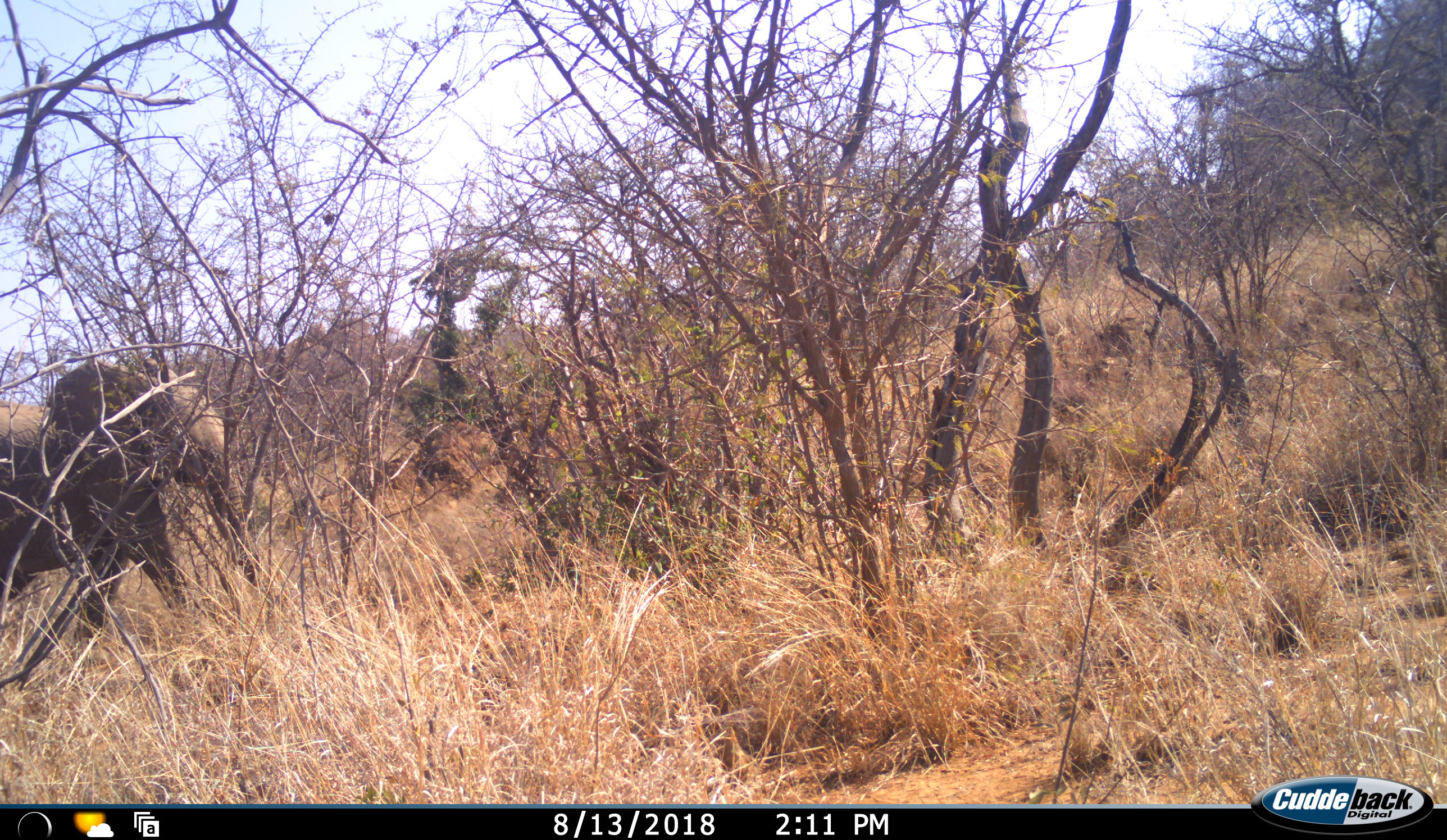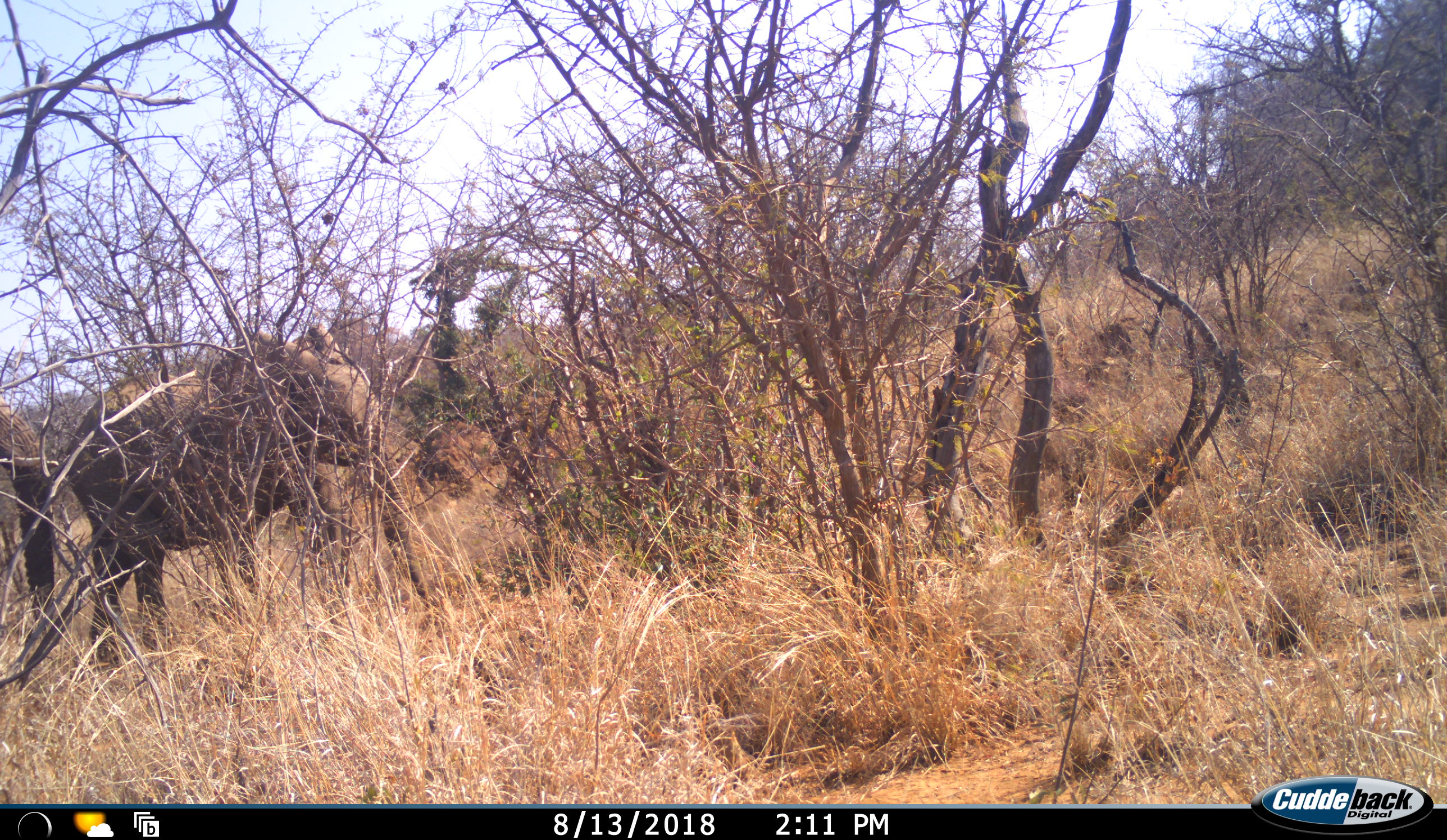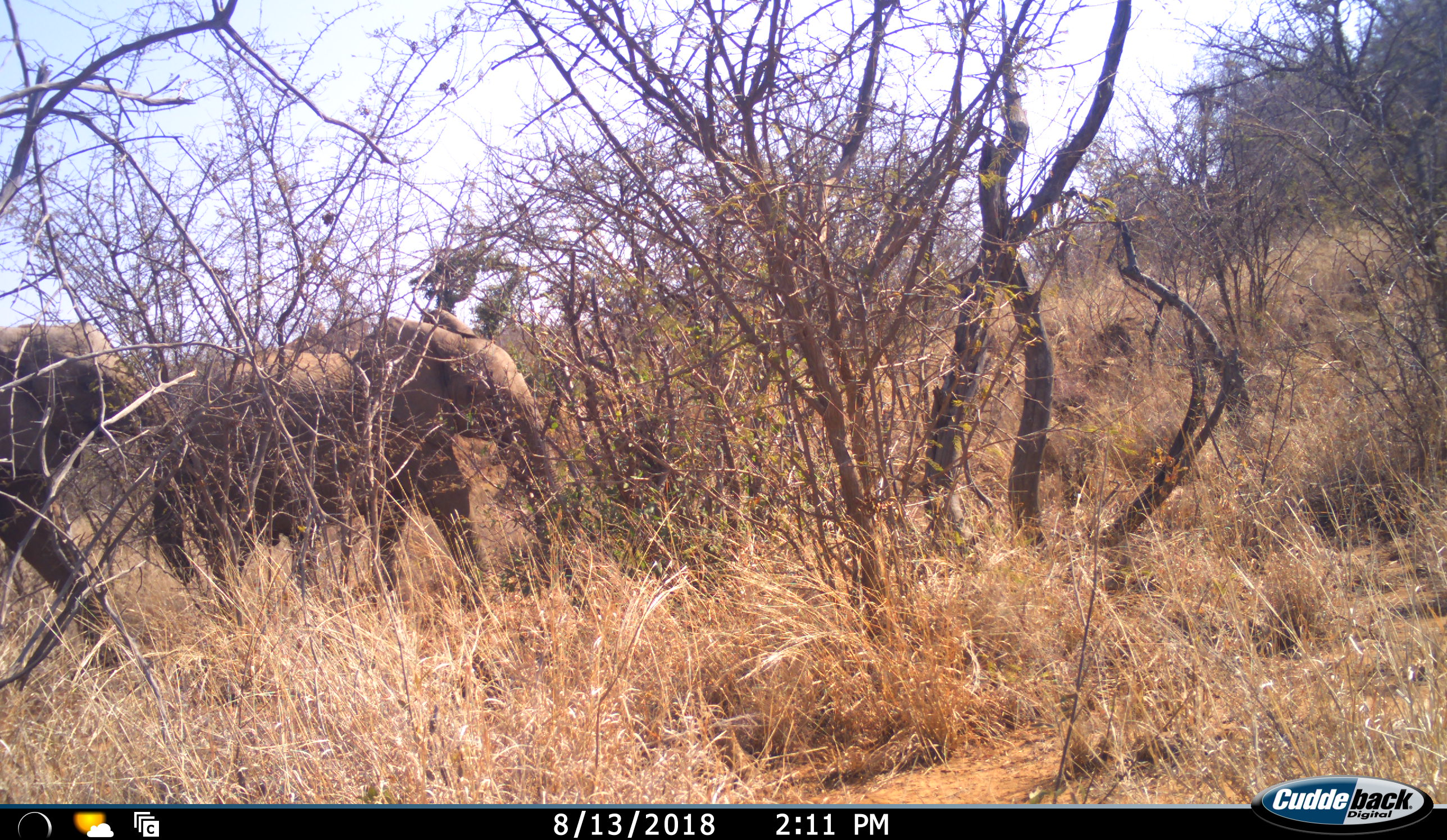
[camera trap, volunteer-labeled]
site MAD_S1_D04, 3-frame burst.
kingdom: Animalia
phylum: Chordata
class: Mammalia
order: Proboscidea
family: Elephantidae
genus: Loxodonta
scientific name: Loxodonta africana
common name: african bush elephant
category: elephant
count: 2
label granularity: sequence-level